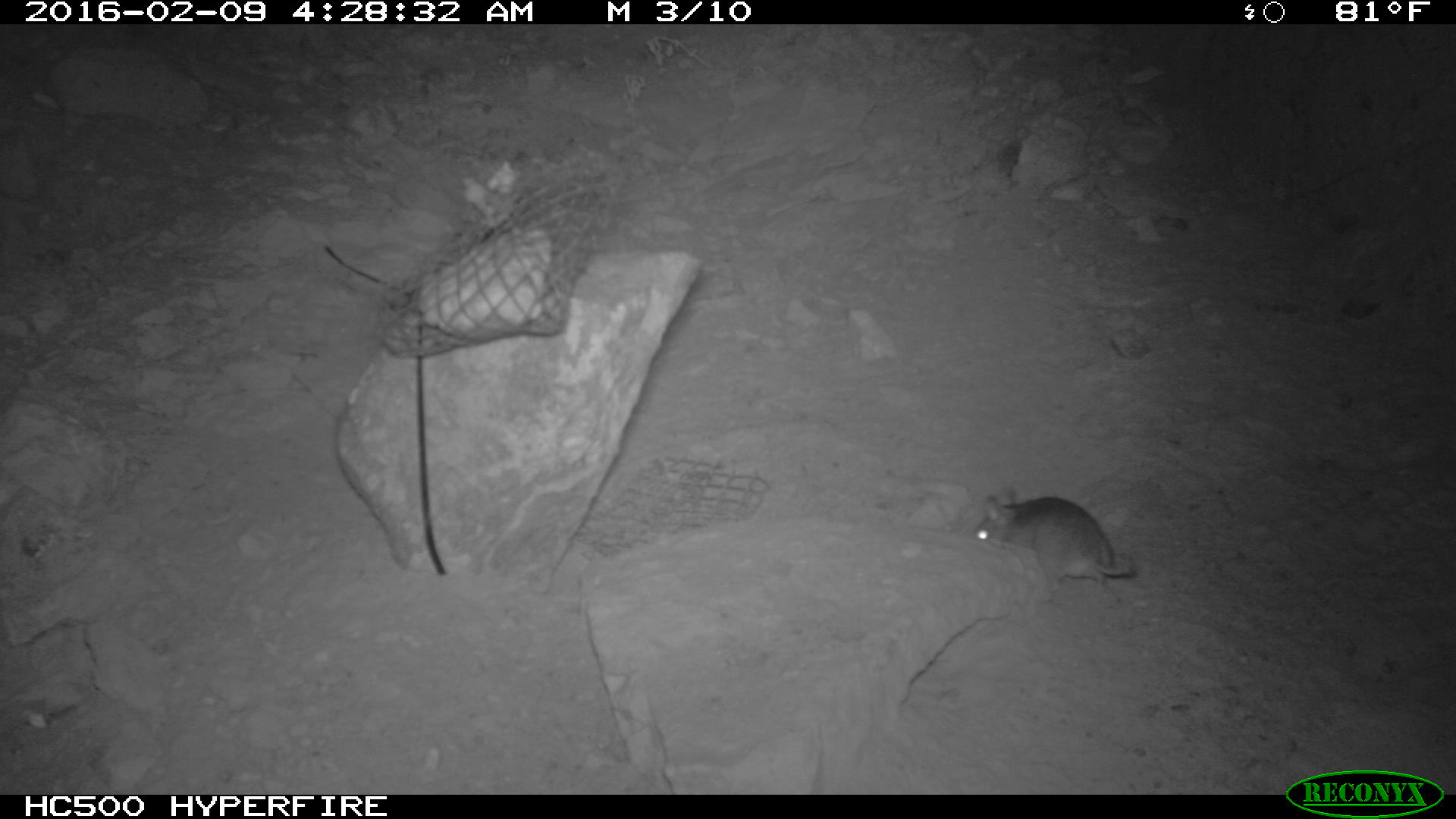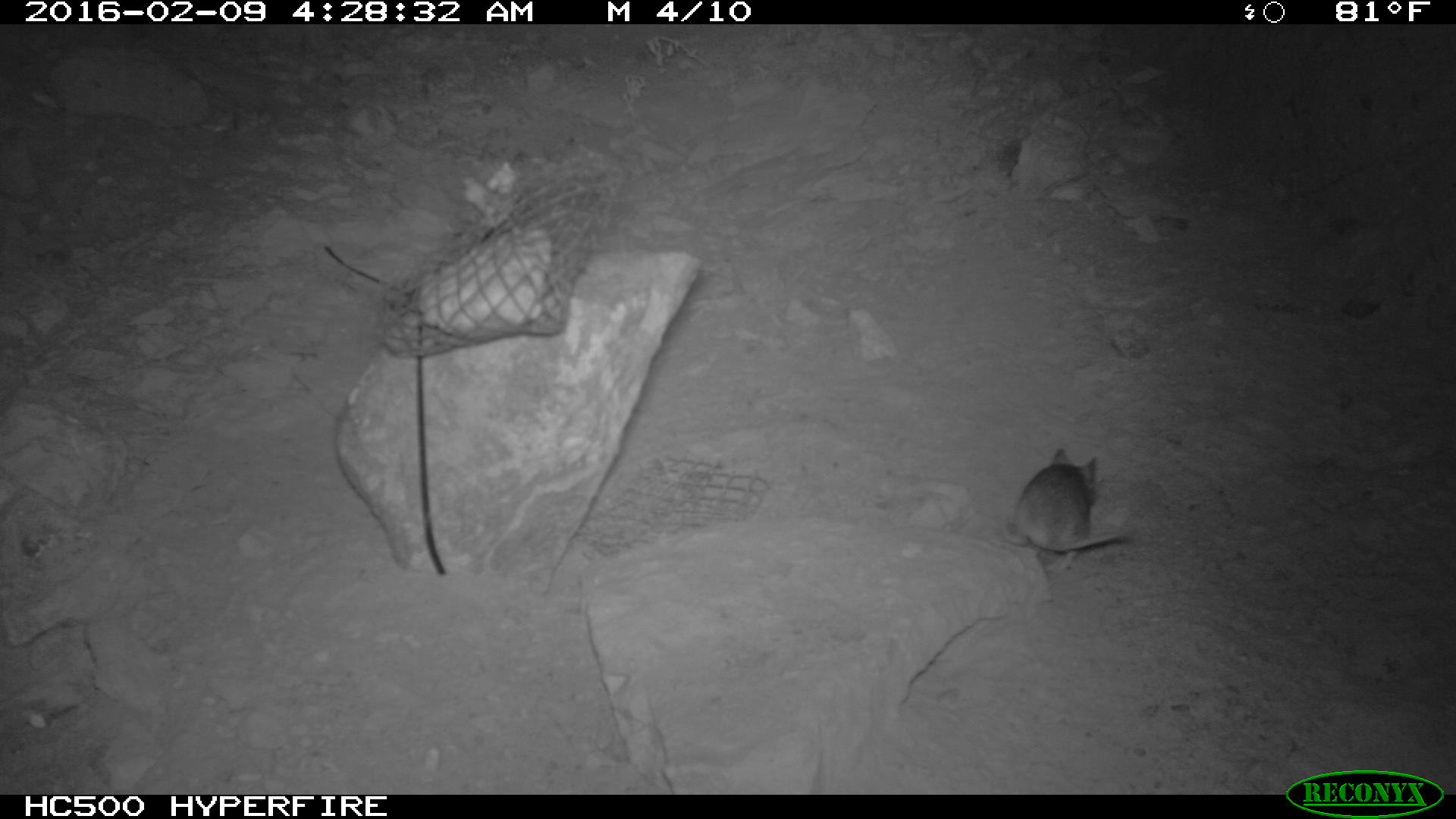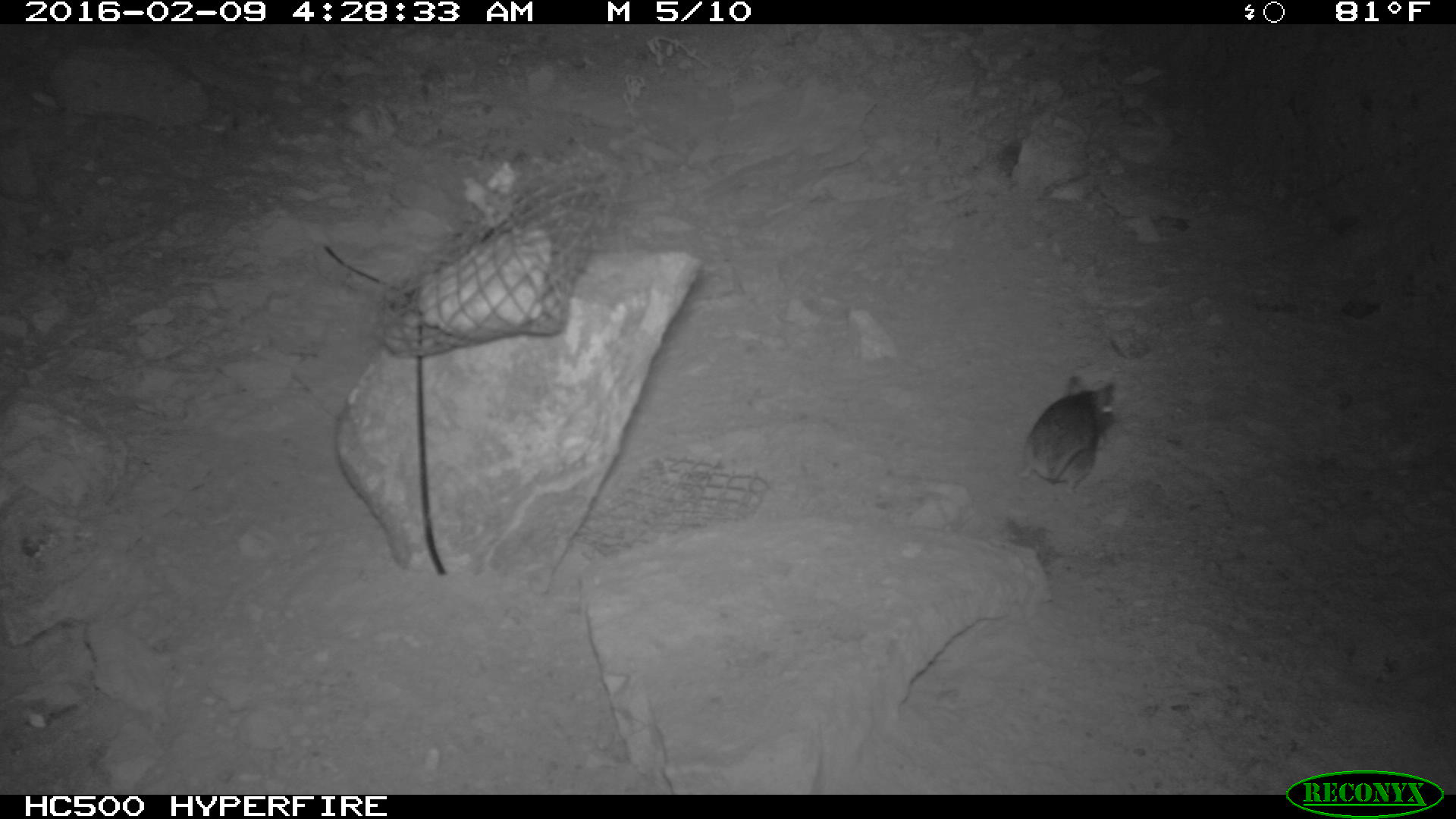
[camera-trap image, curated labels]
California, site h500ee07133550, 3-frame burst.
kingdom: Animalia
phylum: Chordata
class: Mammalia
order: Rodentia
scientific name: Rodentia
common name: rodent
Rodent (Rodentia).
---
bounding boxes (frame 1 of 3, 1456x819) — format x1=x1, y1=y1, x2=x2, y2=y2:
rodent: x1=971, y1=485, x2=1132, y2=595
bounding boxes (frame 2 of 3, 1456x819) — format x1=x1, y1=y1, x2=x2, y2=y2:
rodent: x1=1000, y1=447, x2=1138, y2=574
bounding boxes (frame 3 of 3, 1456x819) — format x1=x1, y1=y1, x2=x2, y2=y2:
rodent: x1=1019, y1=376, x2=1117, y2=494